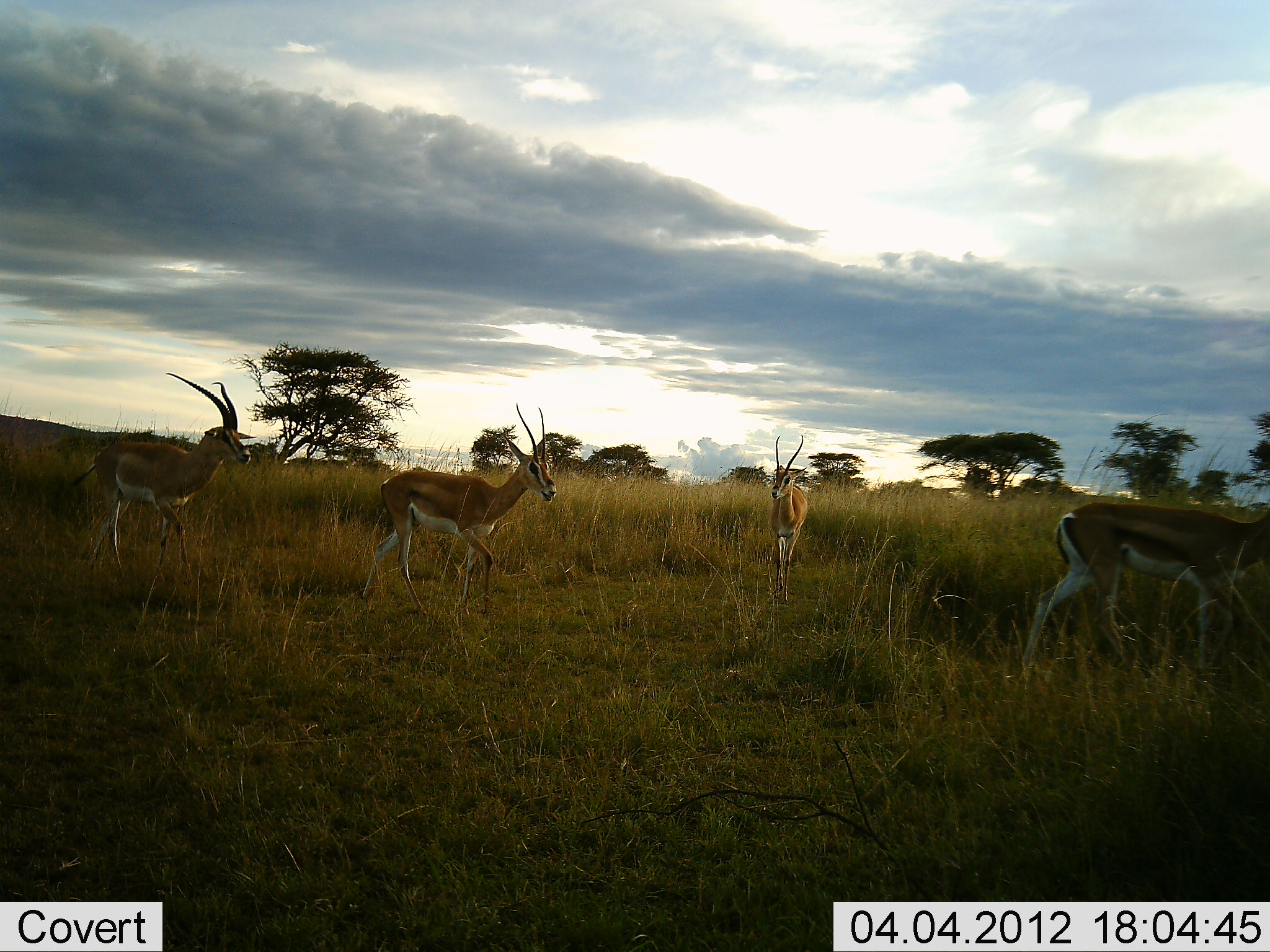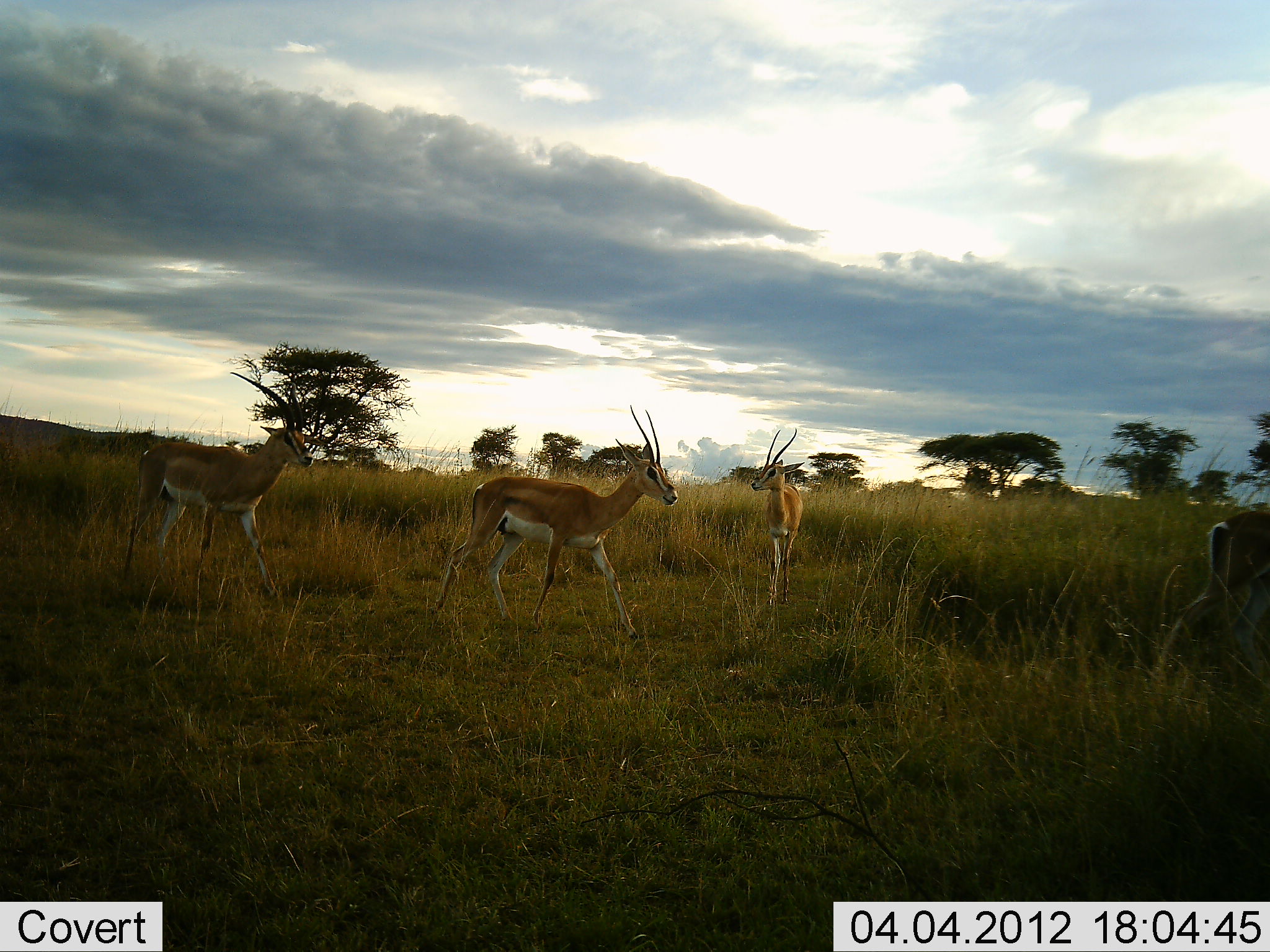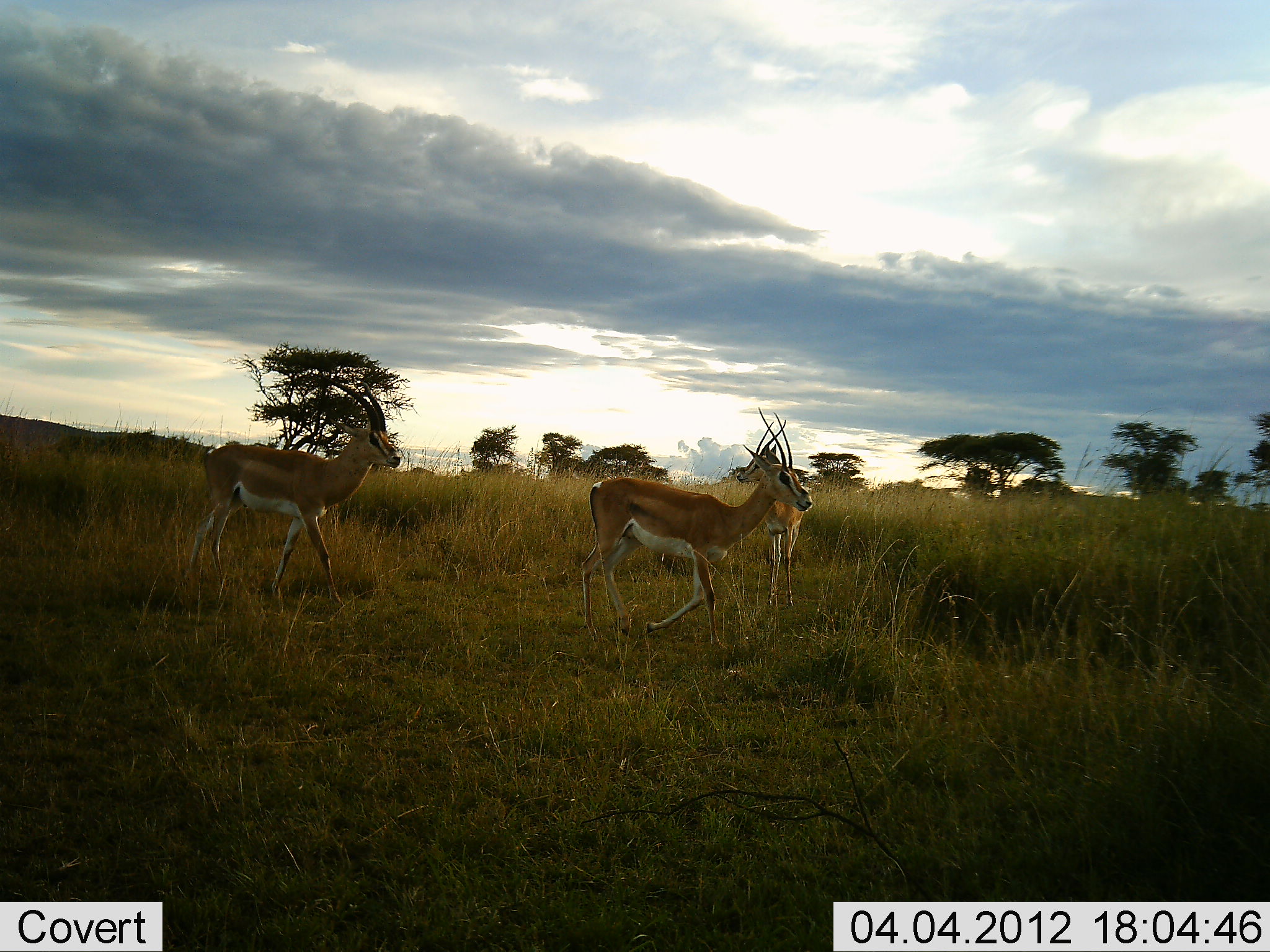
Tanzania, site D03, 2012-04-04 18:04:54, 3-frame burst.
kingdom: Animalia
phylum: Chordata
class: Mammalia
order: Artiodactyla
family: Bovidae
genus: Nanger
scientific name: Nanger granti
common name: grant's gazelle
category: gazellegrants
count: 4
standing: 23%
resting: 0%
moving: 86%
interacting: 0%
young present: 0%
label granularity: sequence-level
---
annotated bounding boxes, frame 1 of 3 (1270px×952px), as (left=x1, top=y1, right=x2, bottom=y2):
animal: (left=1016, top=501, right=1270, bottom=683); (left=358, top=401, right=557, bottom=630); (left=70, top=372, right=258, bottom=592); (left=769, top=433, right=808, bottom=603)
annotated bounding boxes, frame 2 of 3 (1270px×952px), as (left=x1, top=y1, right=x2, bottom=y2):
animal: (left=428, top=404, right=679, bottom=641); (left=116, top=370, right=314, bottom=613); (left=1146, top=507, right=1270, bottom=707); (left=750, top=427, right=806, bottom=607)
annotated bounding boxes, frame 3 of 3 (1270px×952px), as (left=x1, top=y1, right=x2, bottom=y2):
animal: (left=179, top=371, right=403, bottom=618); (left=579, top=406, right=813, bottom=640); (left=735, top=419, right=806, bottom=611)